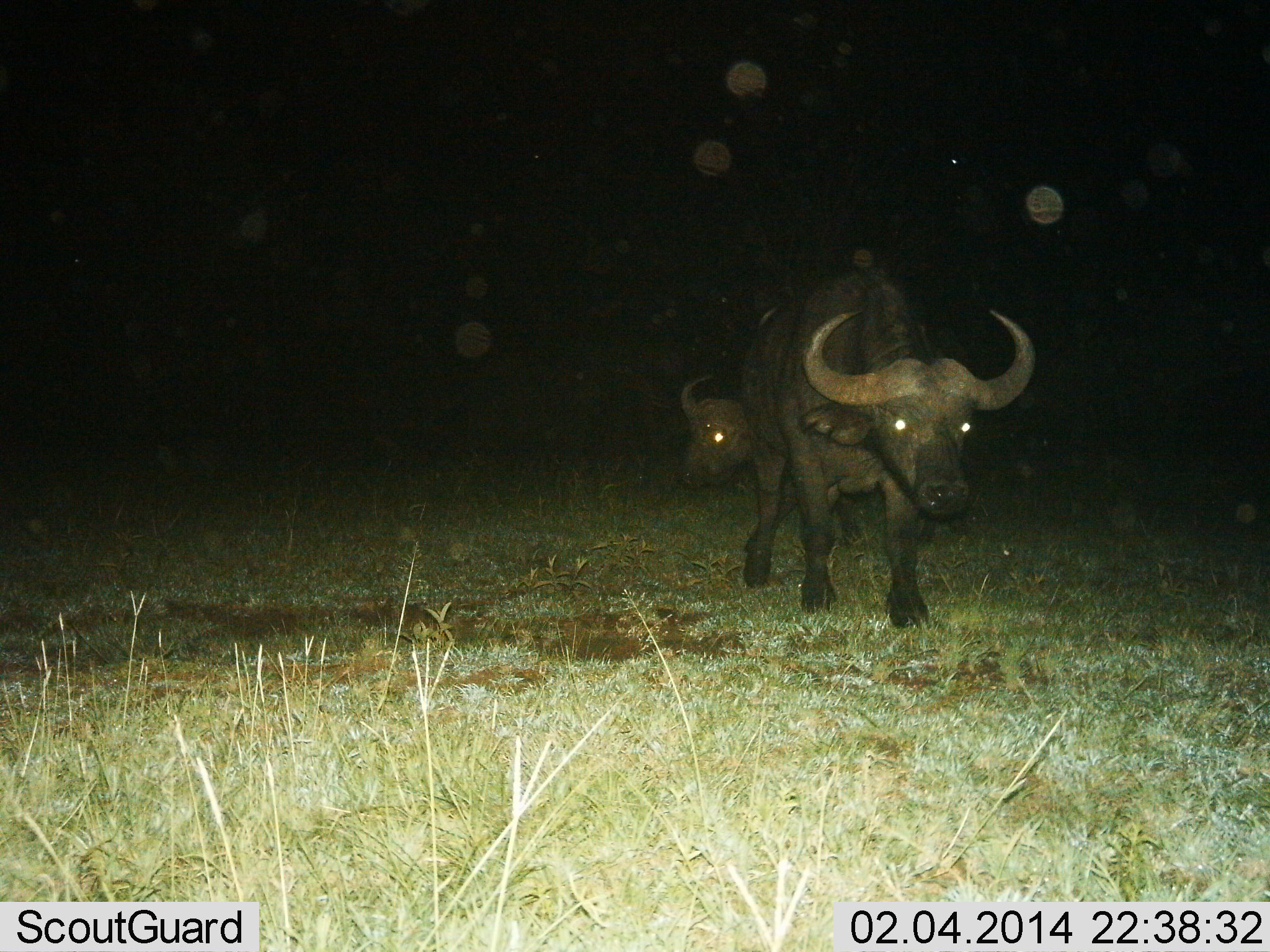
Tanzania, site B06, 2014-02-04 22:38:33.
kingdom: Animalia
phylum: Chordata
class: Mammalia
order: Artiodactyla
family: Bovidae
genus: Syncerus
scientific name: Syncerus caffer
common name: cape buffalo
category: buffalo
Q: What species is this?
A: Buffalo (cape buffalo) (Syncerus caffer).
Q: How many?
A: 2.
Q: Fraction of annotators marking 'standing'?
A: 30%.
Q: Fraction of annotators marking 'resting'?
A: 0%.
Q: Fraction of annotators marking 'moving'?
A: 70%.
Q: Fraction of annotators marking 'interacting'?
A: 0%.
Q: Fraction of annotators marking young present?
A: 0%.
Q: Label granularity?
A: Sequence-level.